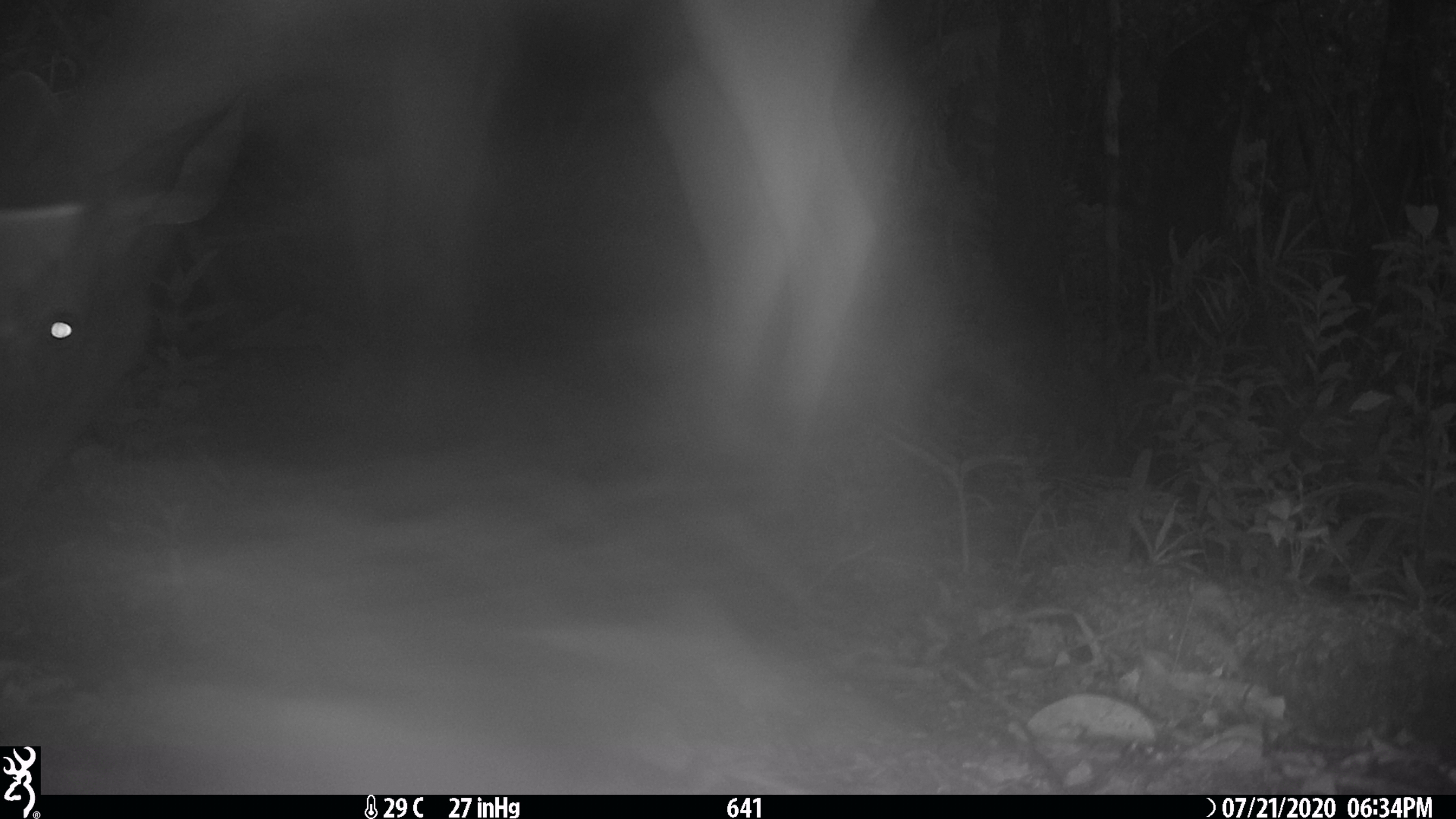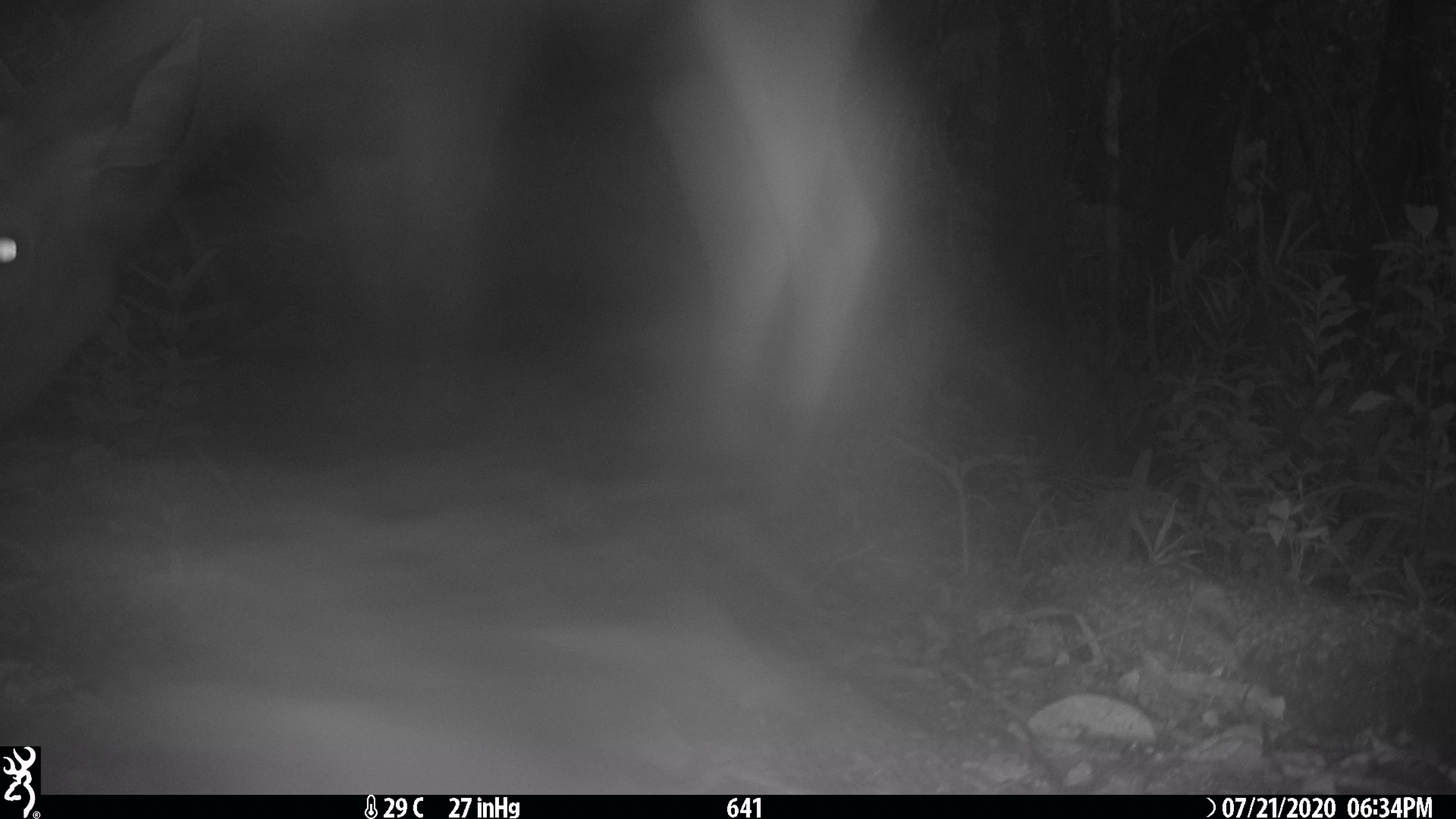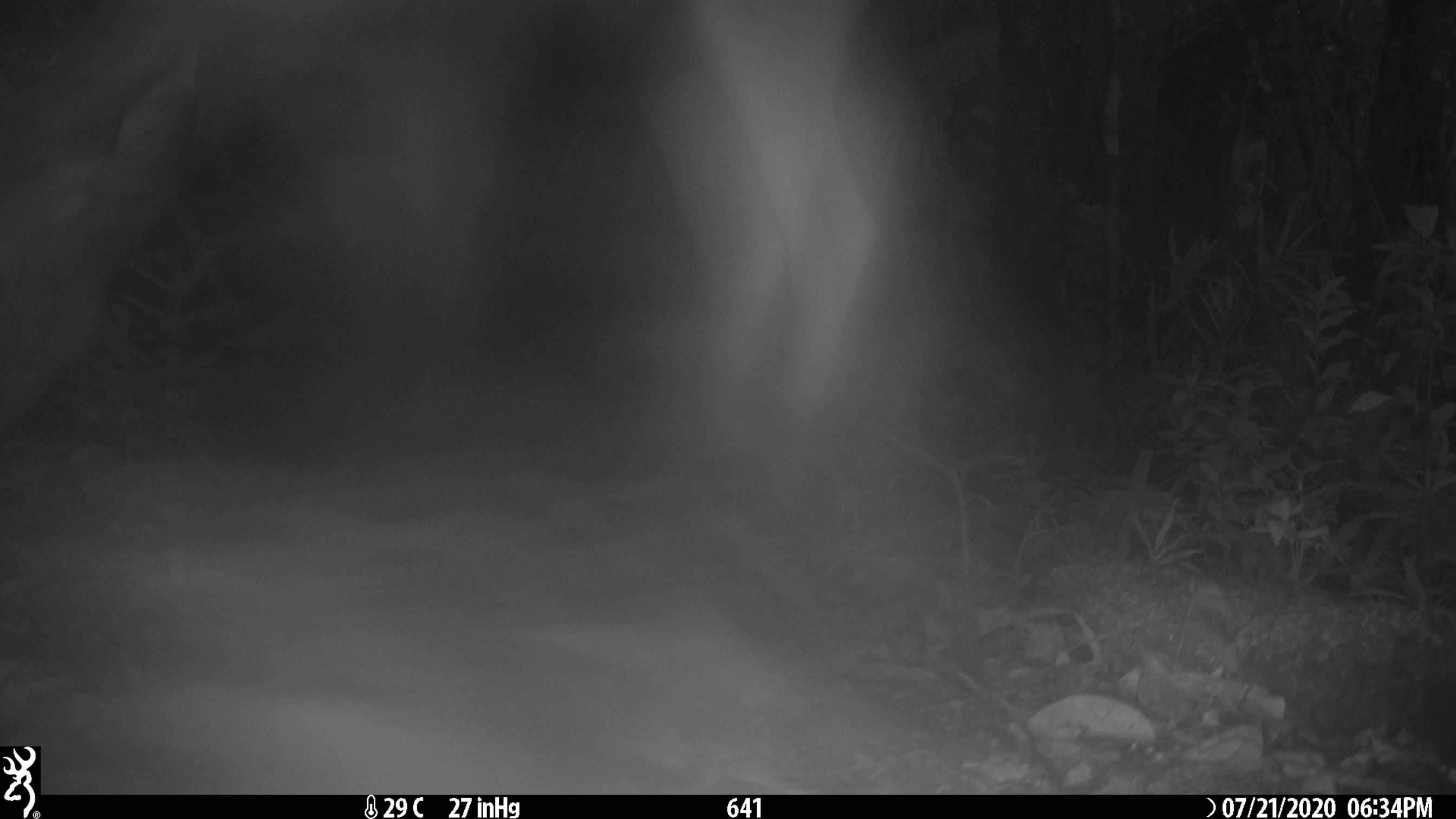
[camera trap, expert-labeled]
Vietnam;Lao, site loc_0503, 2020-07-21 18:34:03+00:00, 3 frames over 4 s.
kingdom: Animalia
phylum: Chordata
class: Mammalia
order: Artiodactyla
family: Cervidae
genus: Rusa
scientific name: Rusa unicolor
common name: sambar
Sambar (Rusa unicolor). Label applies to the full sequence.